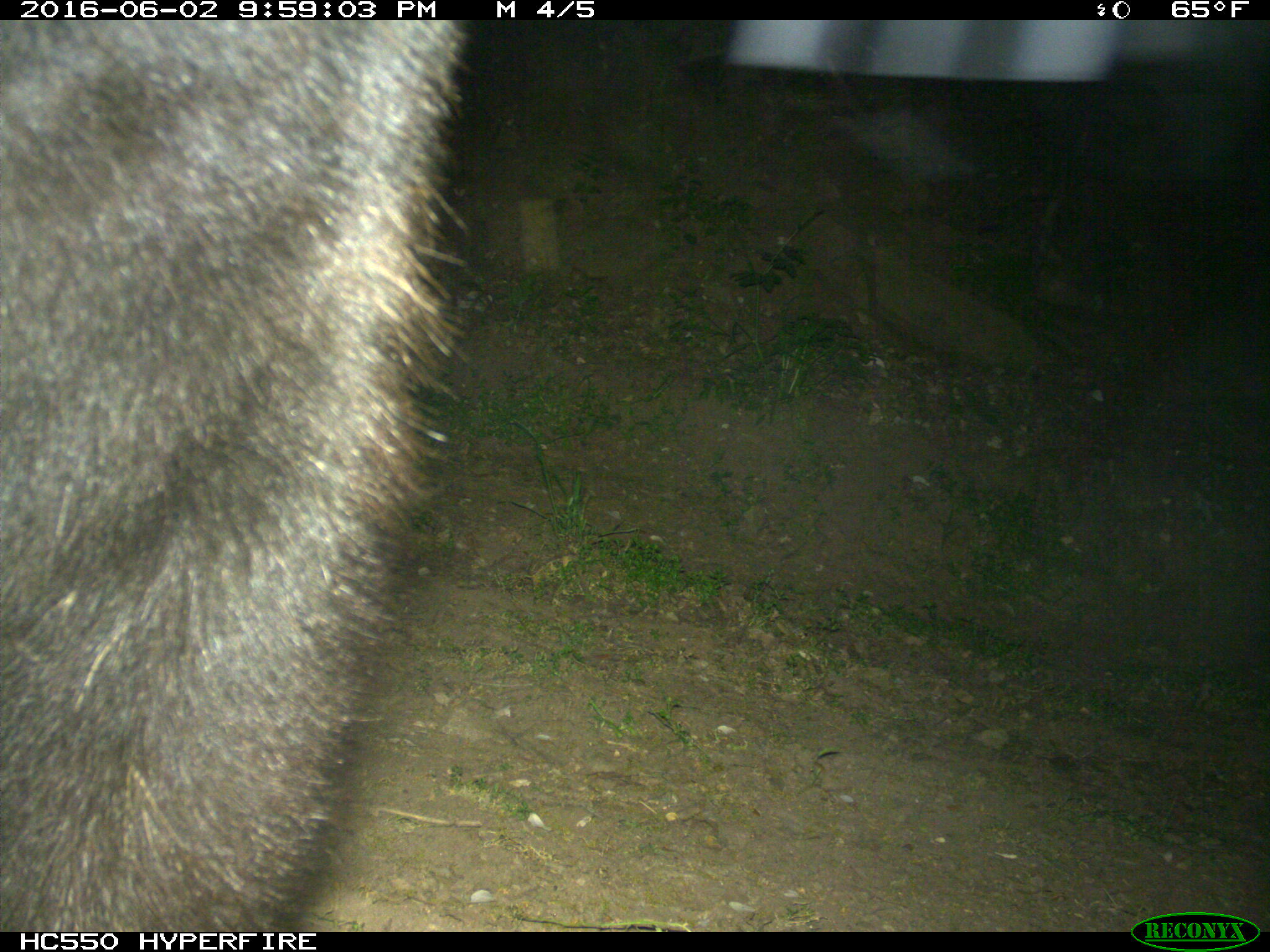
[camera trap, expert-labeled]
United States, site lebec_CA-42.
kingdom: Animalia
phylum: Chordata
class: Mammalia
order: Carnivora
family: Ursidae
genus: Ursus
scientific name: Ursus americanus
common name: american black bear